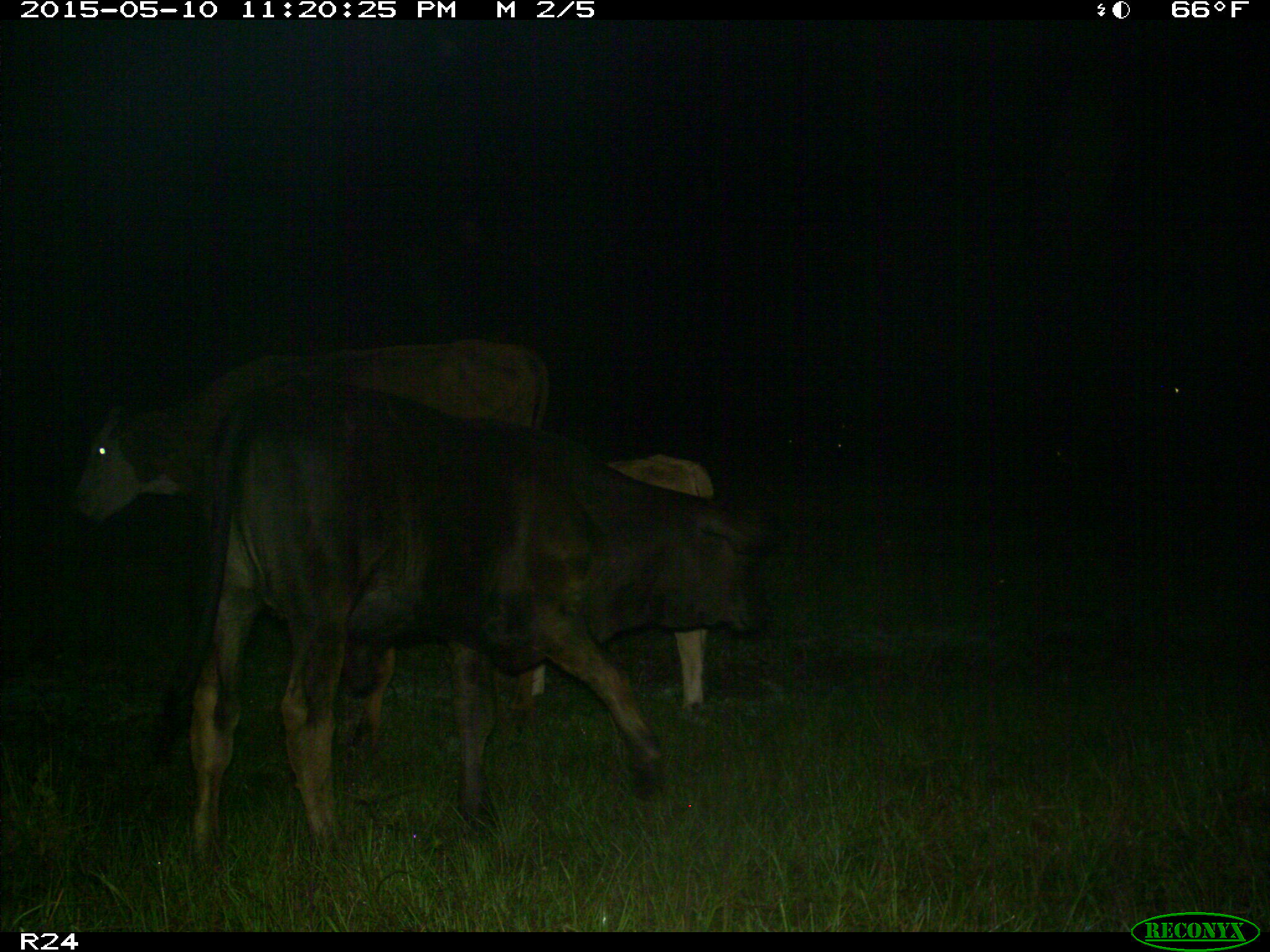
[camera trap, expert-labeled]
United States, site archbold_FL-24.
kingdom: Animalia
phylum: Chordata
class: Mammalia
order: Artiodactyla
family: Bovidae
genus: Bos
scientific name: Bos taurus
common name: domestic cow